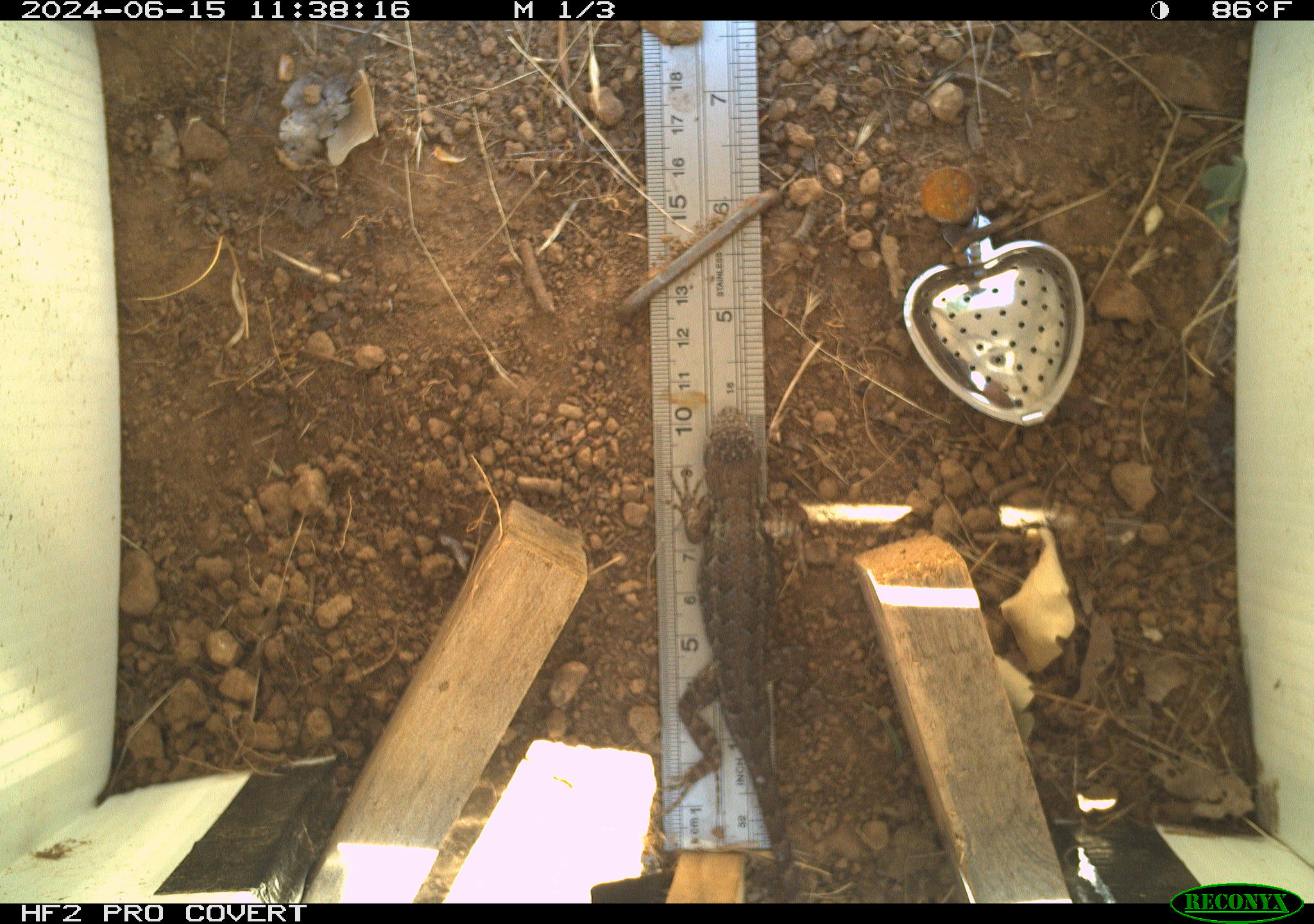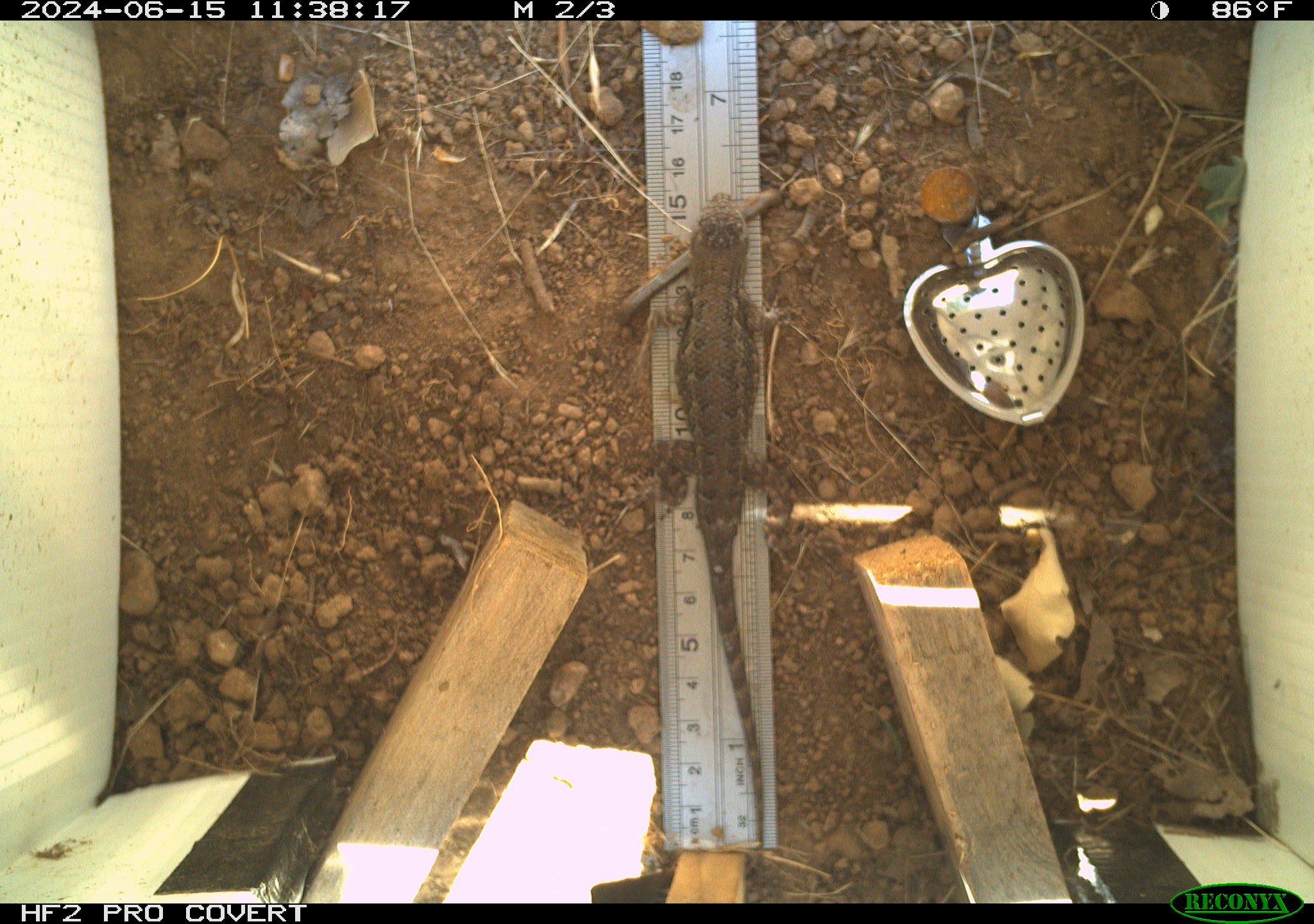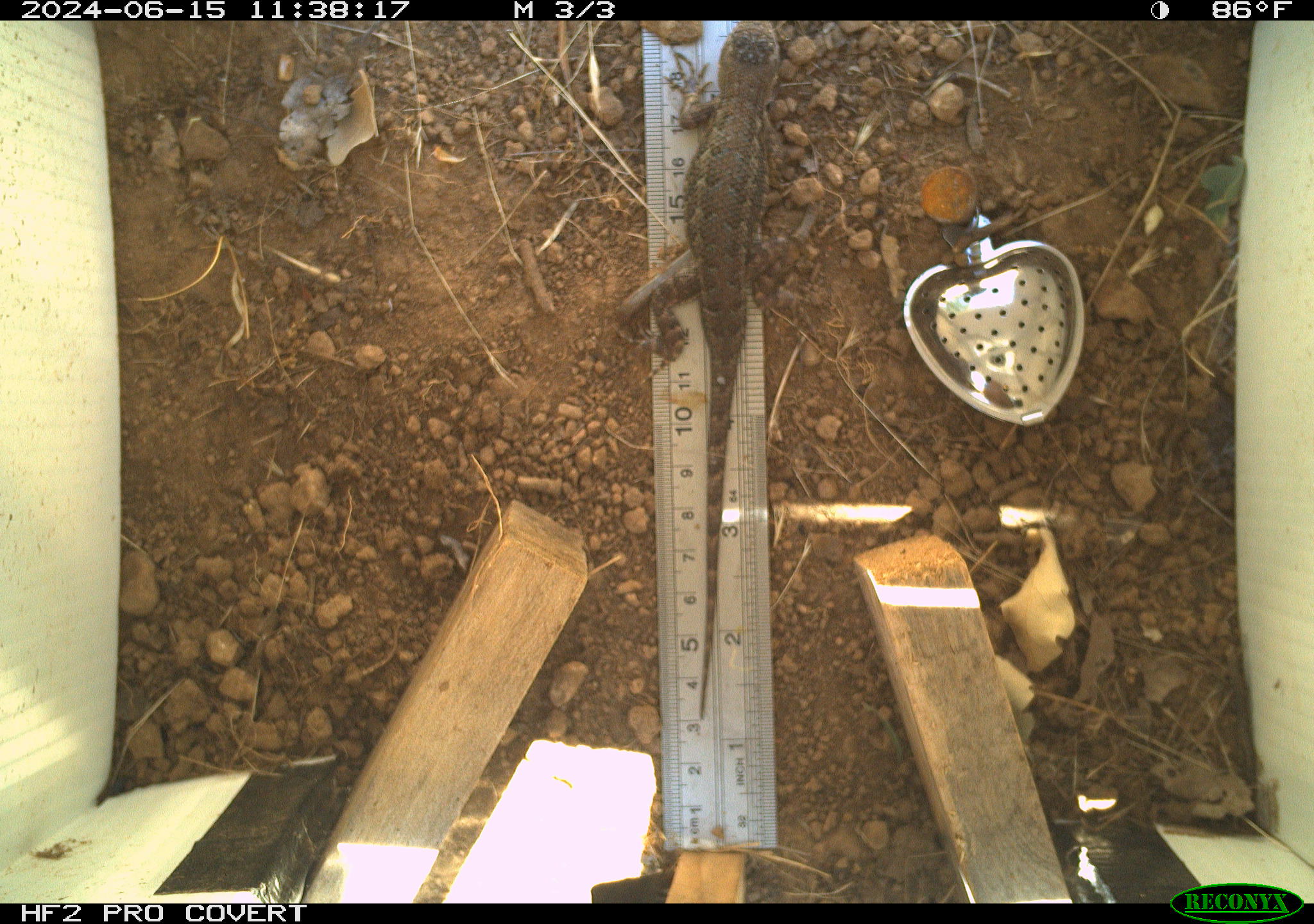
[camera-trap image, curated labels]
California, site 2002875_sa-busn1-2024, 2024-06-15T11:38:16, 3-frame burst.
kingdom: Animalia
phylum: Chordata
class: Reptilia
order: Squamata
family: Phrynosomatidae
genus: Sceloporus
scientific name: Sceloporus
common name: spiny lizards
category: sceloporus species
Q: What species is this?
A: Sceloporus species (spiny lizards) (Sceloporus).